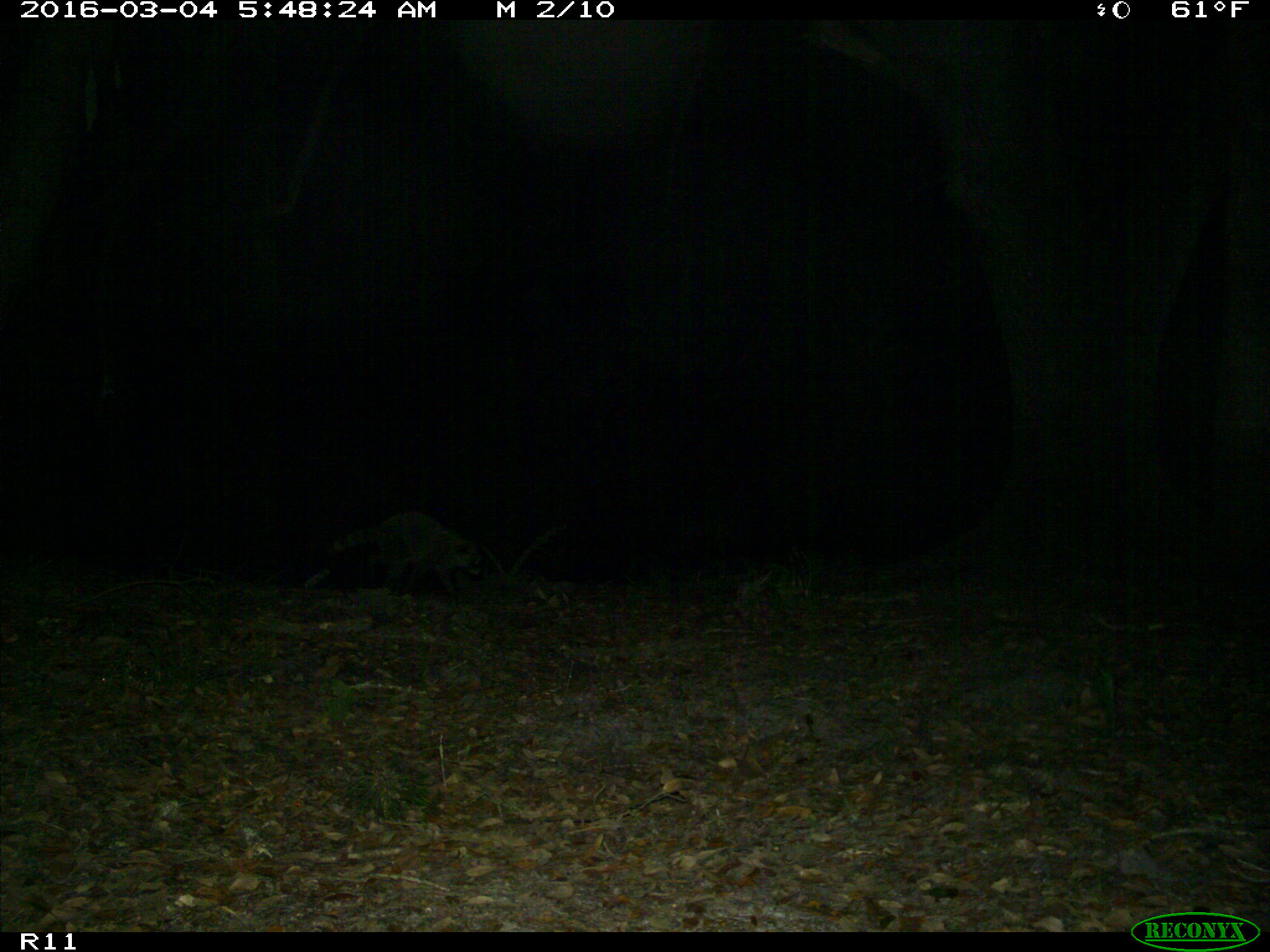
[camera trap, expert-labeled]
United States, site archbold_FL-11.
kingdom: Animalia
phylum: Chordata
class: Mammalia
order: Carnivora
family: Procyonidae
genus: Procyon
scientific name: Procyon lotor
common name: common raccoon